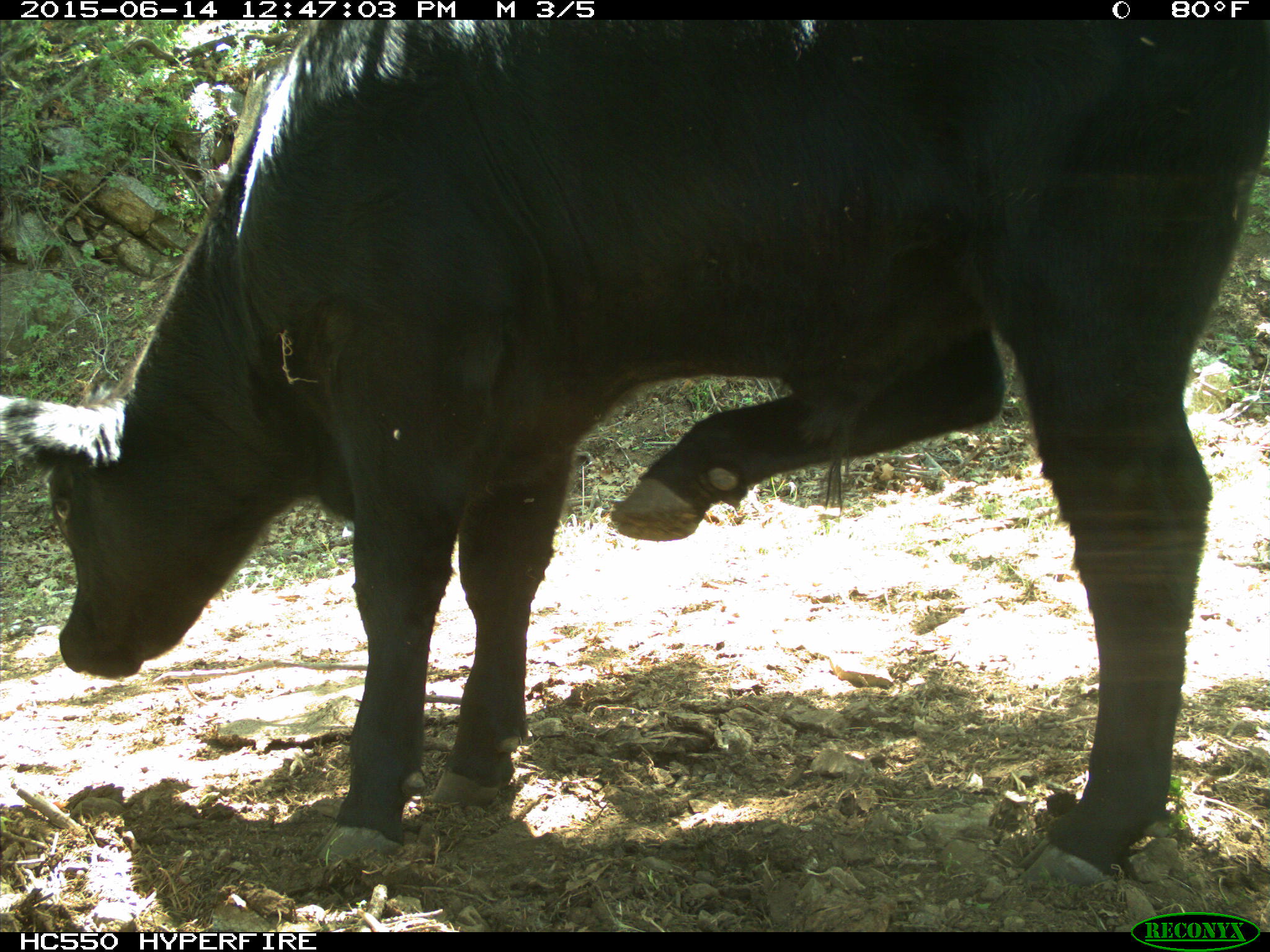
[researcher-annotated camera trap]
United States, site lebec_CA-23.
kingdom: Animalia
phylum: Chordata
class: Mammalia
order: Artiodactyla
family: Bovidae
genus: Bos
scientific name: Bos taurus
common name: domestic cow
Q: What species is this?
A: Bos taurus (domestic cow).